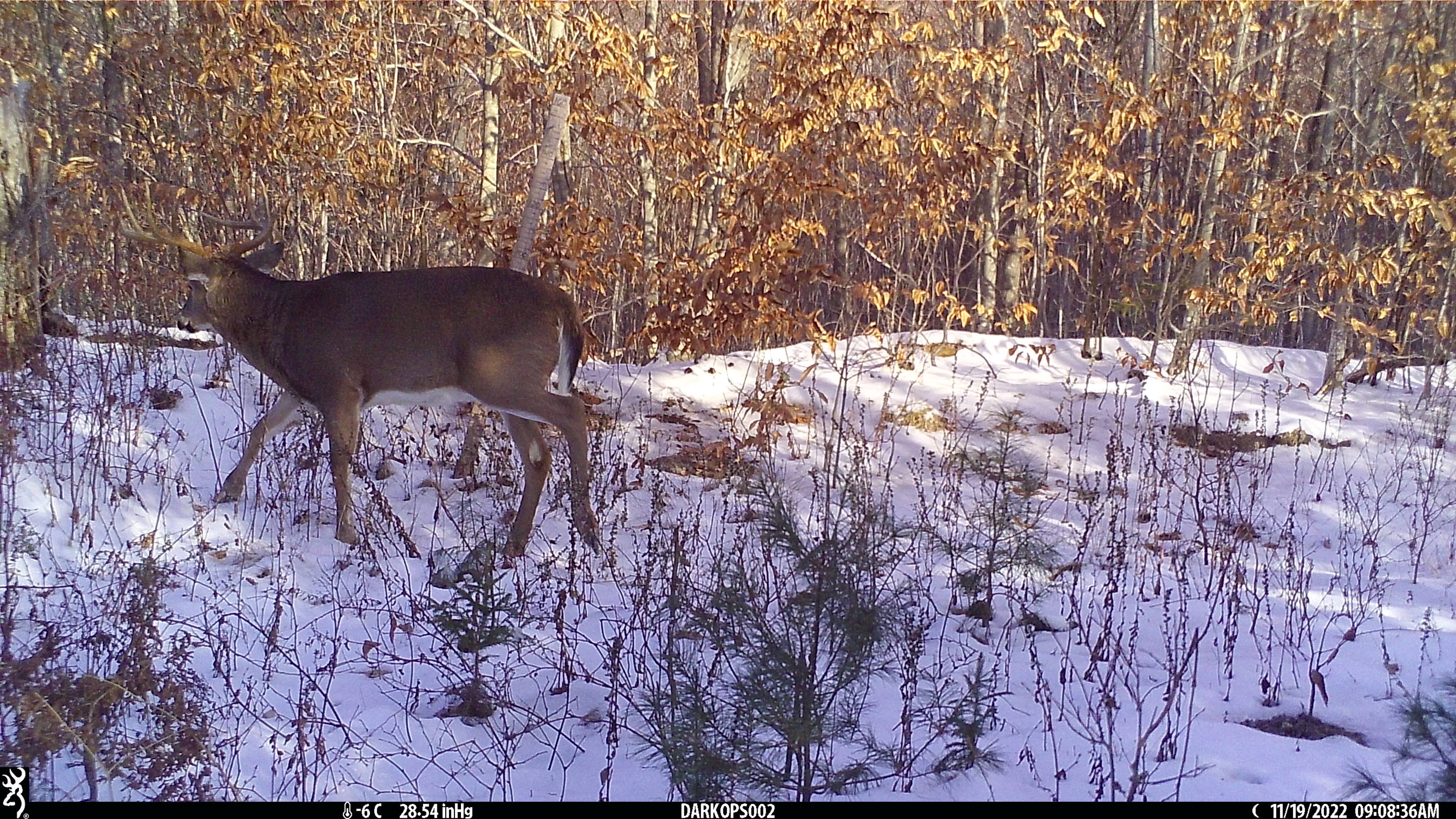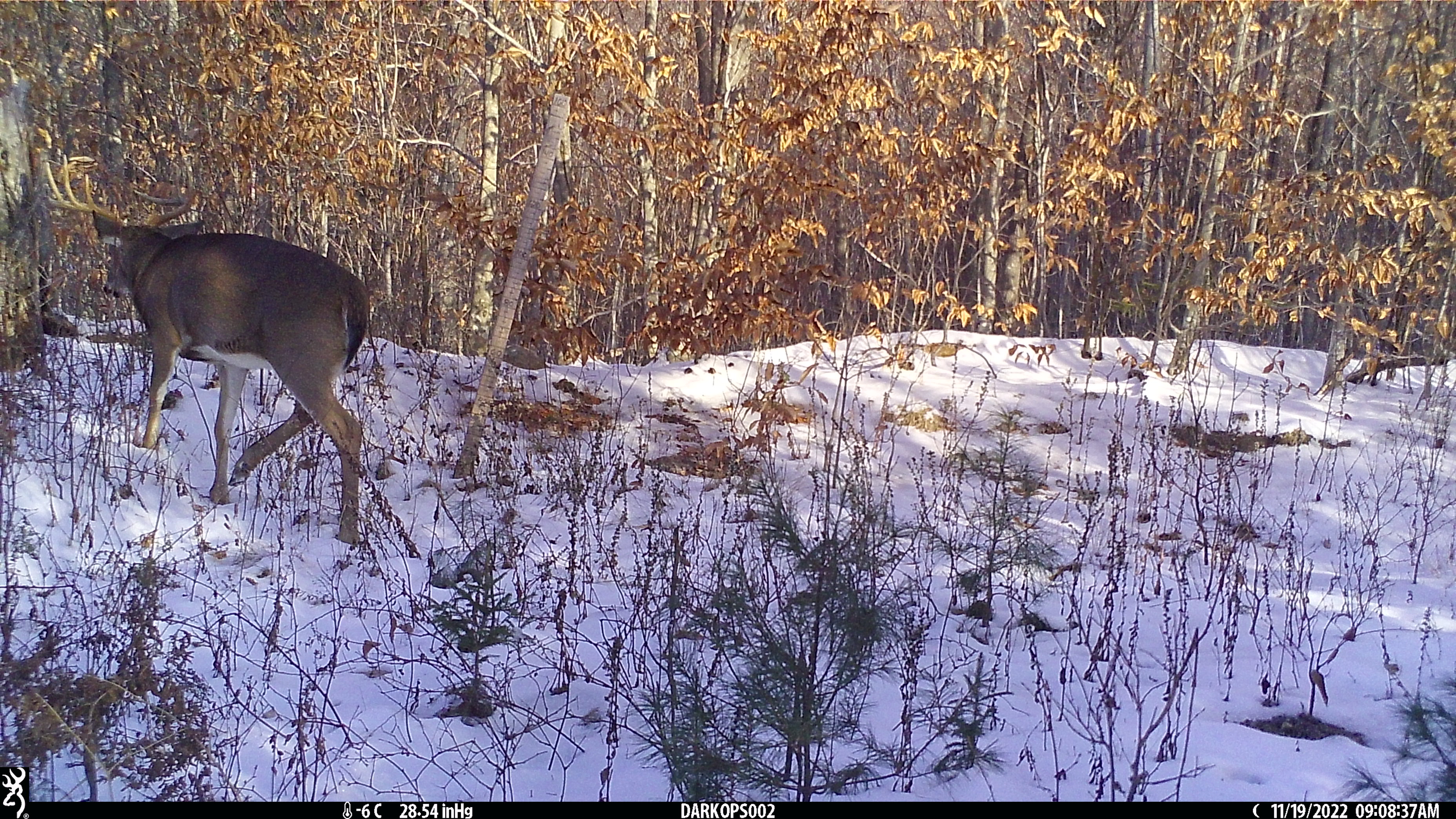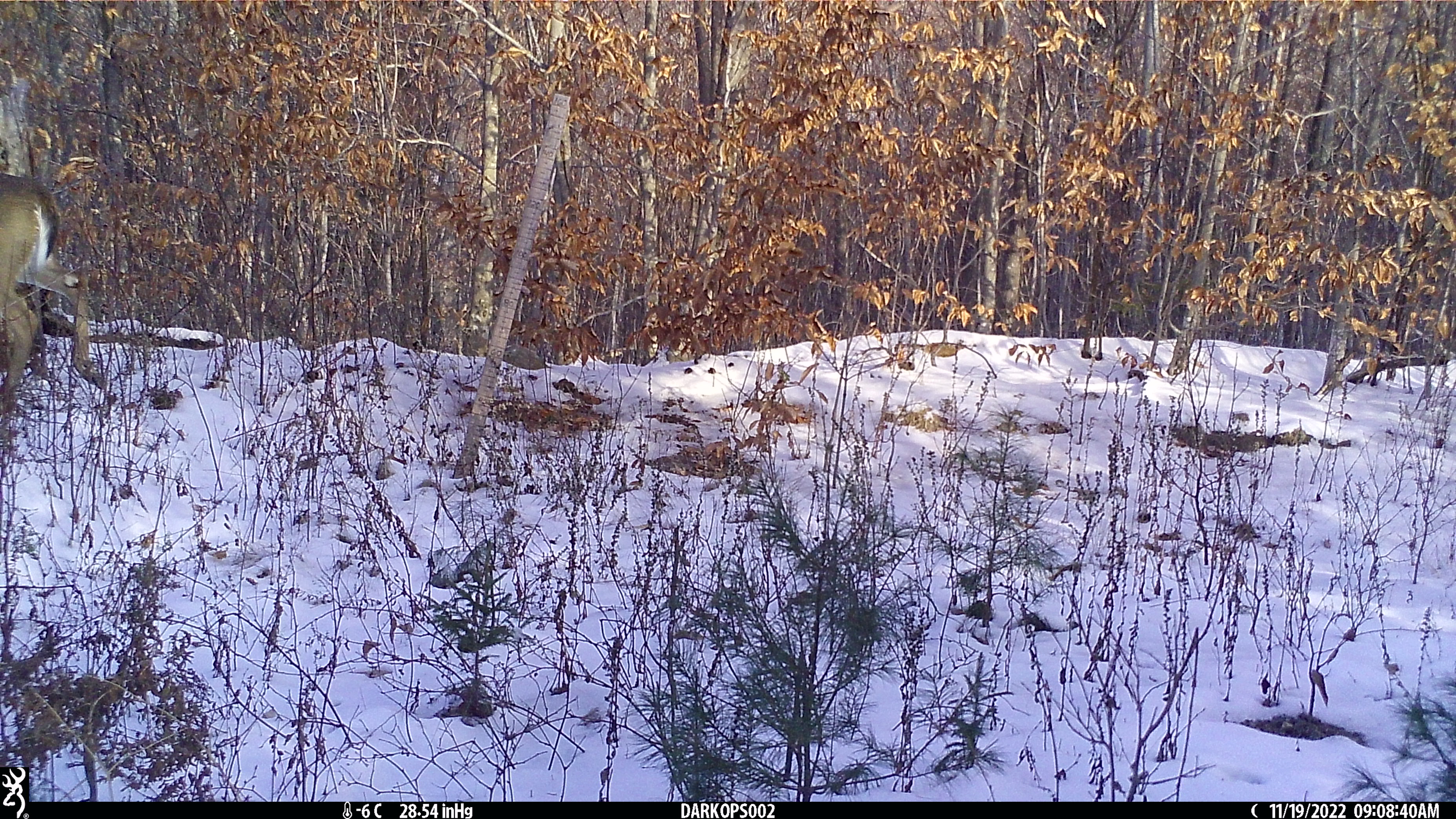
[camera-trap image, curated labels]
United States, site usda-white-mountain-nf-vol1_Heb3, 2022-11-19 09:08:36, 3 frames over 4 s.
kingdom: Animalia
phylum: Chordata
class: Mammalia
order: Artiodactyla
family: Cervidae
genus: Odocoileus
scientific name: Odocoileus virginianus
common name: white-tailed deer